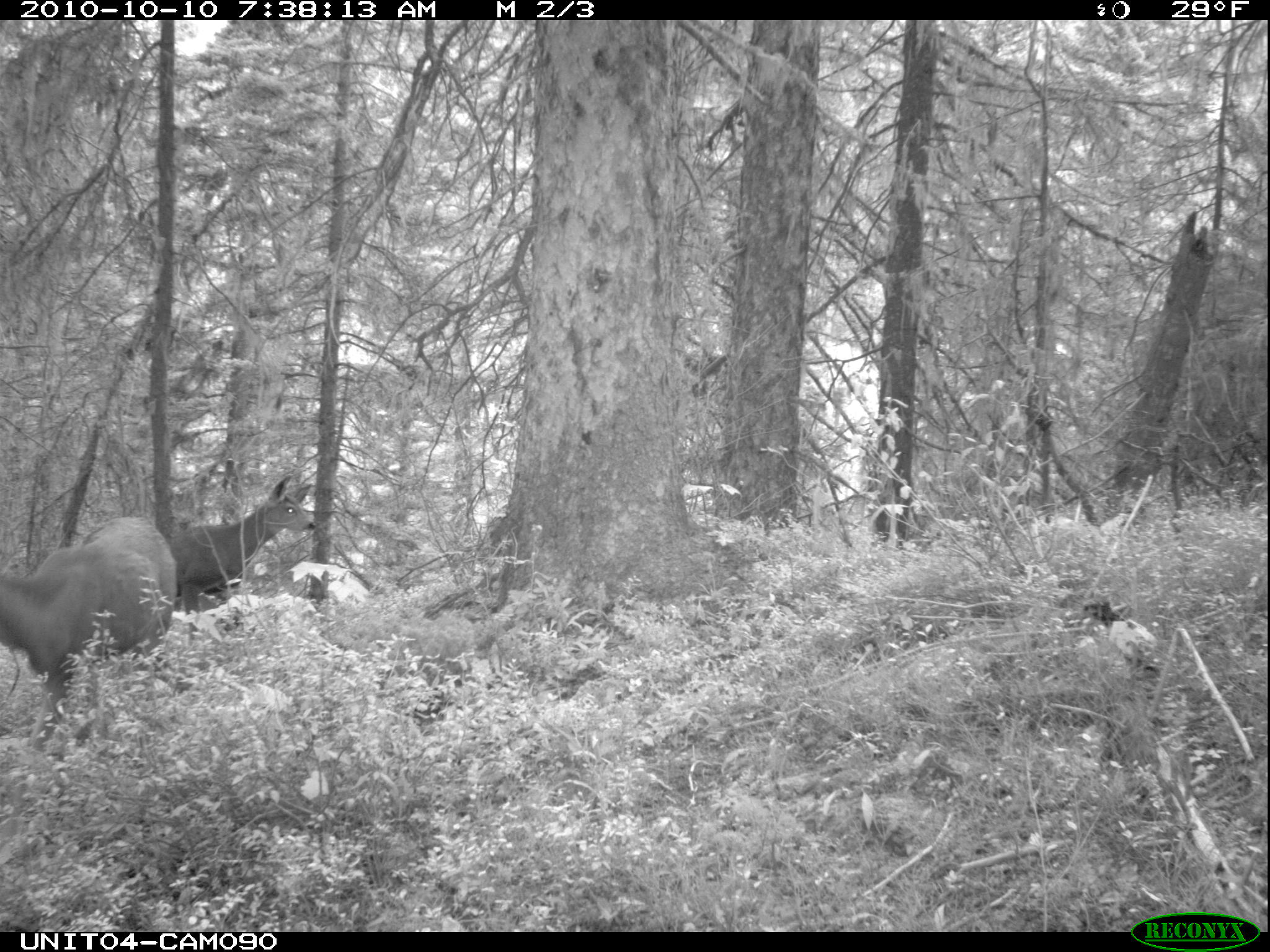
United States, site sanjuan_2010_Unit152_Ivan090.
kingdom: Animalia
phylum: Chordata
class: Mammalia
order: Artiodactyla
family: Cervidae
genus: Odocoileus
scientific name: Odocoileus hemionus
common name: mule deer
Odocoileus hemionus (mule deer).